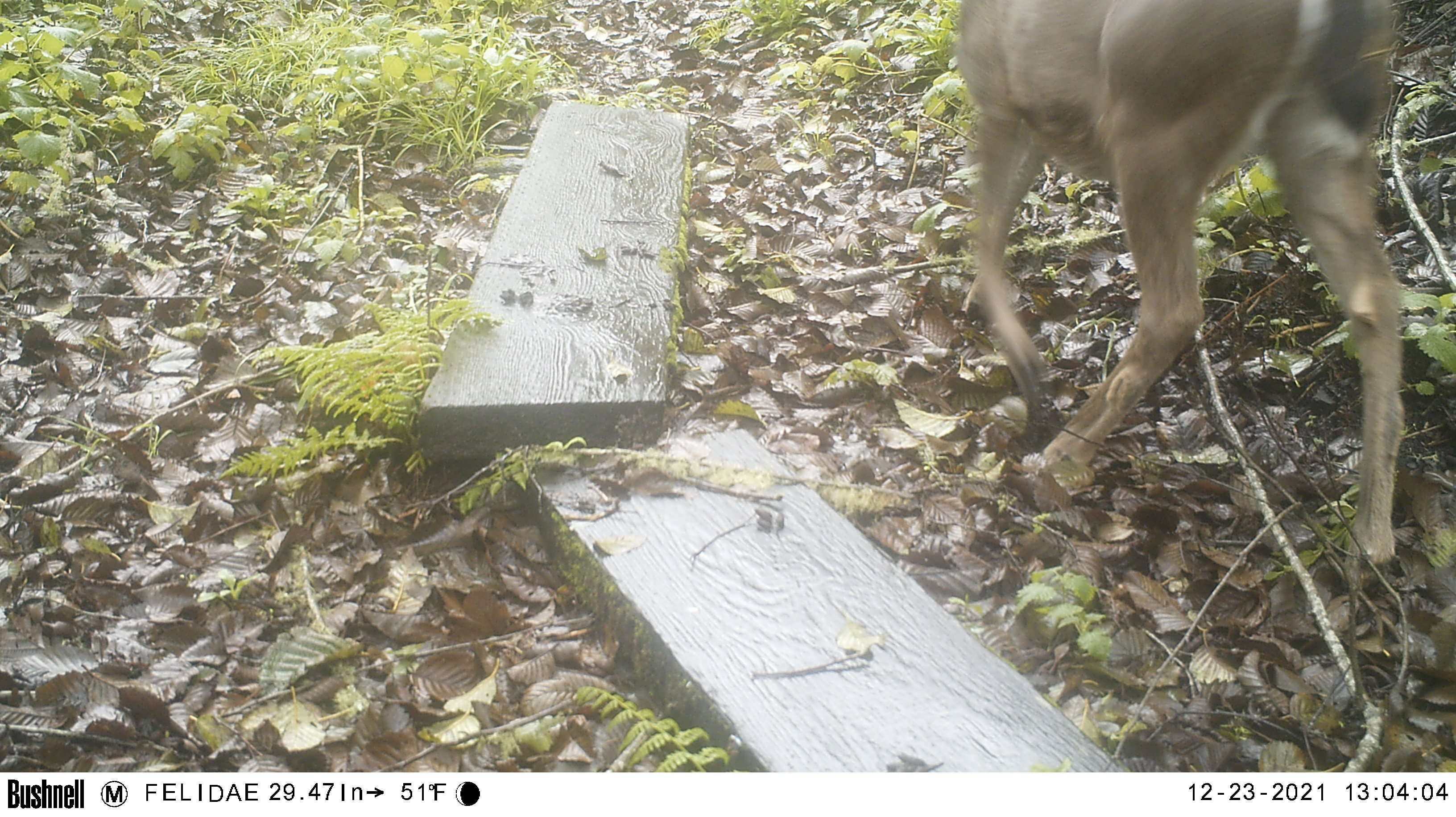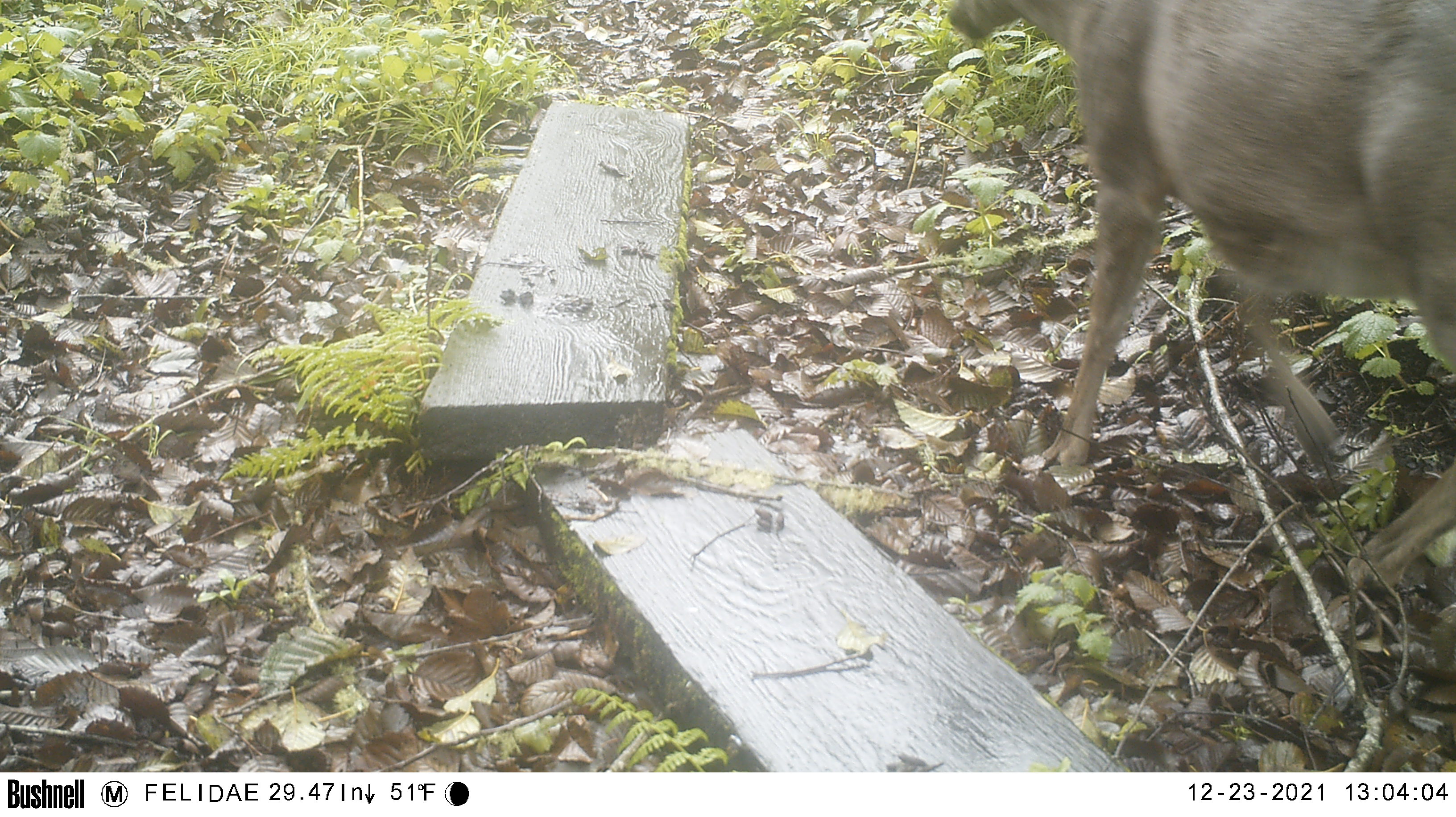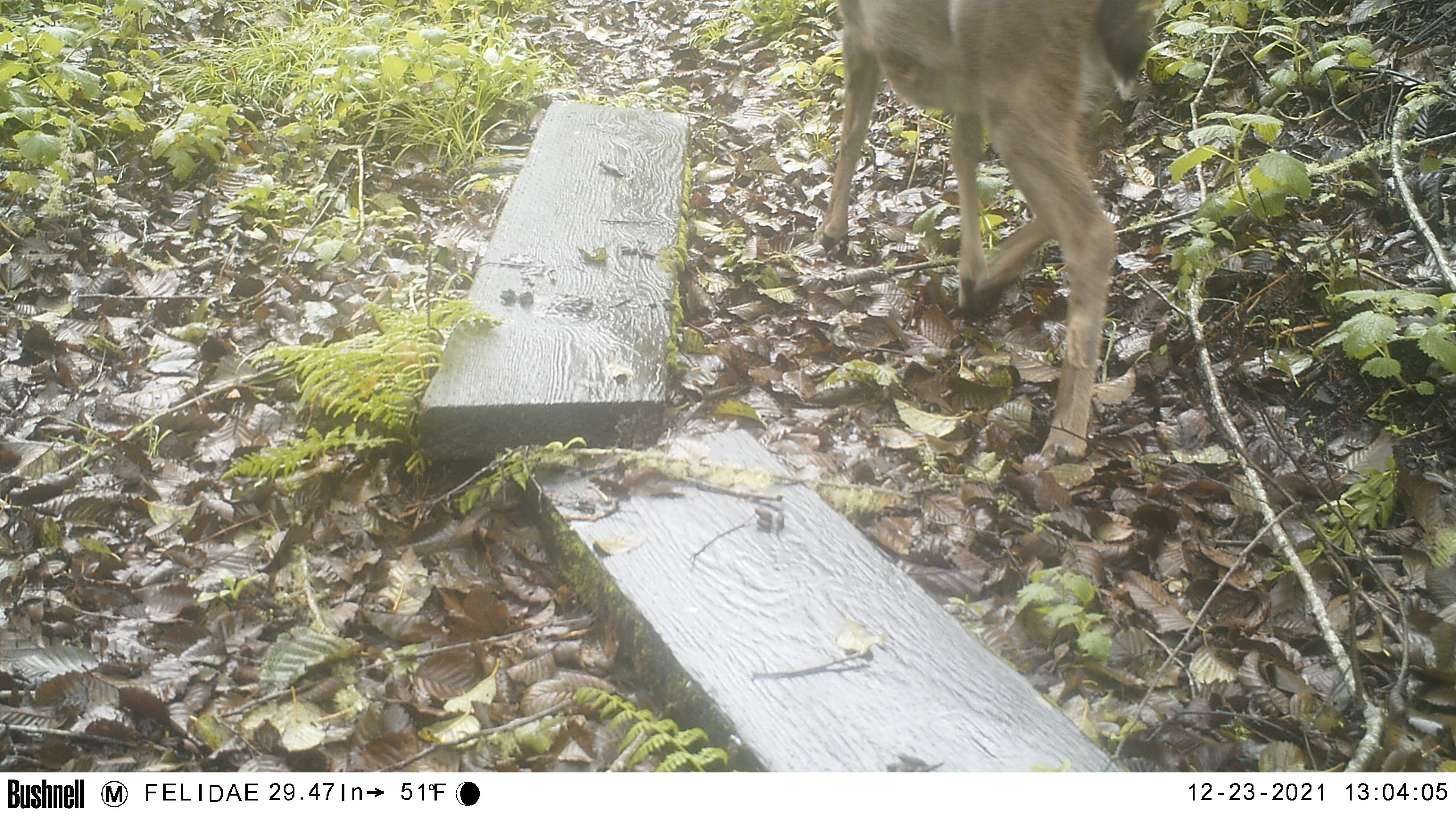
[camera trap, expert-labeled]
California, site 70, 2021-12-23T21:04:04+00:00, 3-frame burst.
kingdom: Animalia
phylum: Chordata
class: Mammalia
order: Artiodactyla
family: Cervidae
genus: Odocoileus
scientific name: Odocoileus hemionus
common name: mule deer